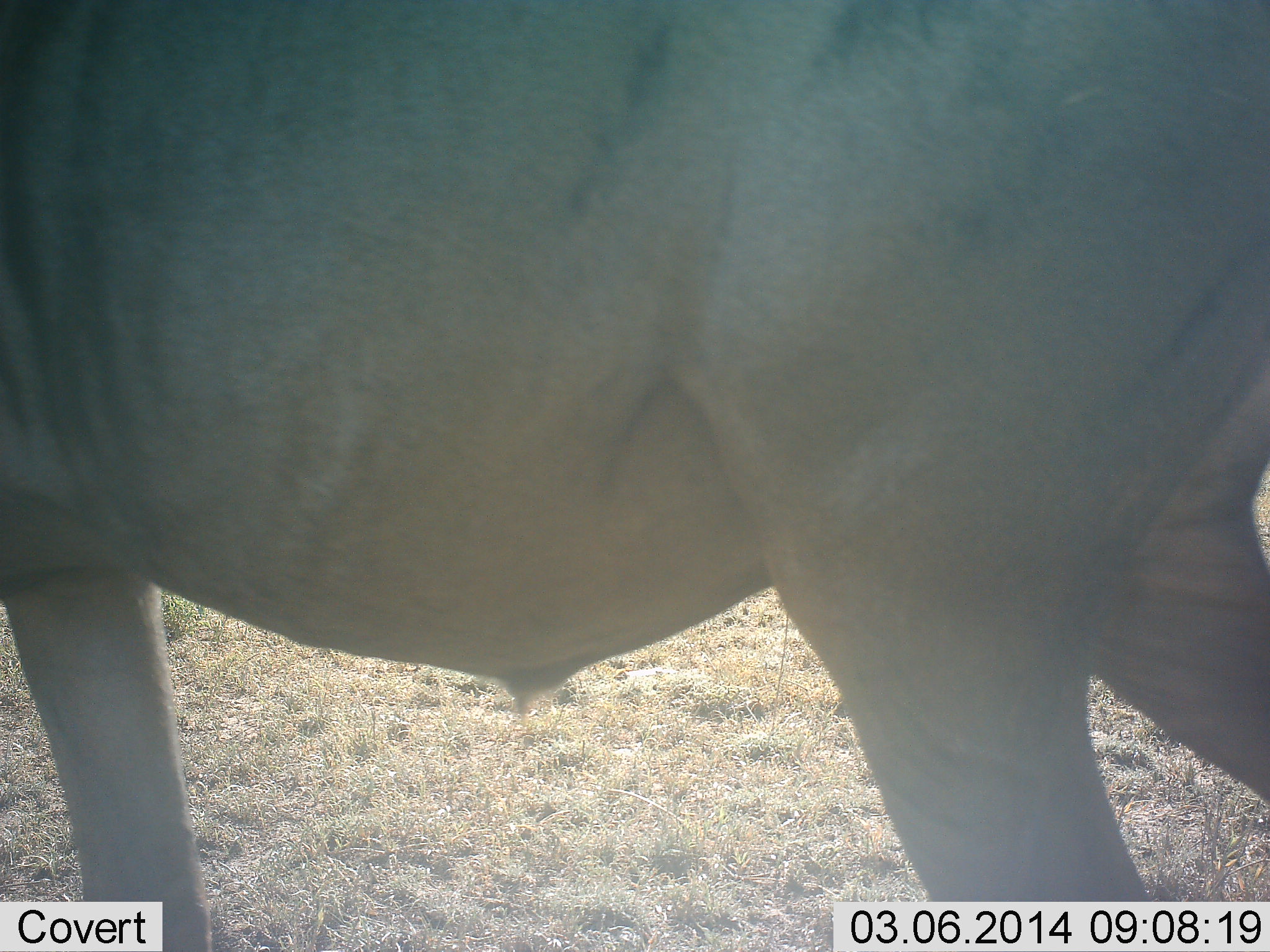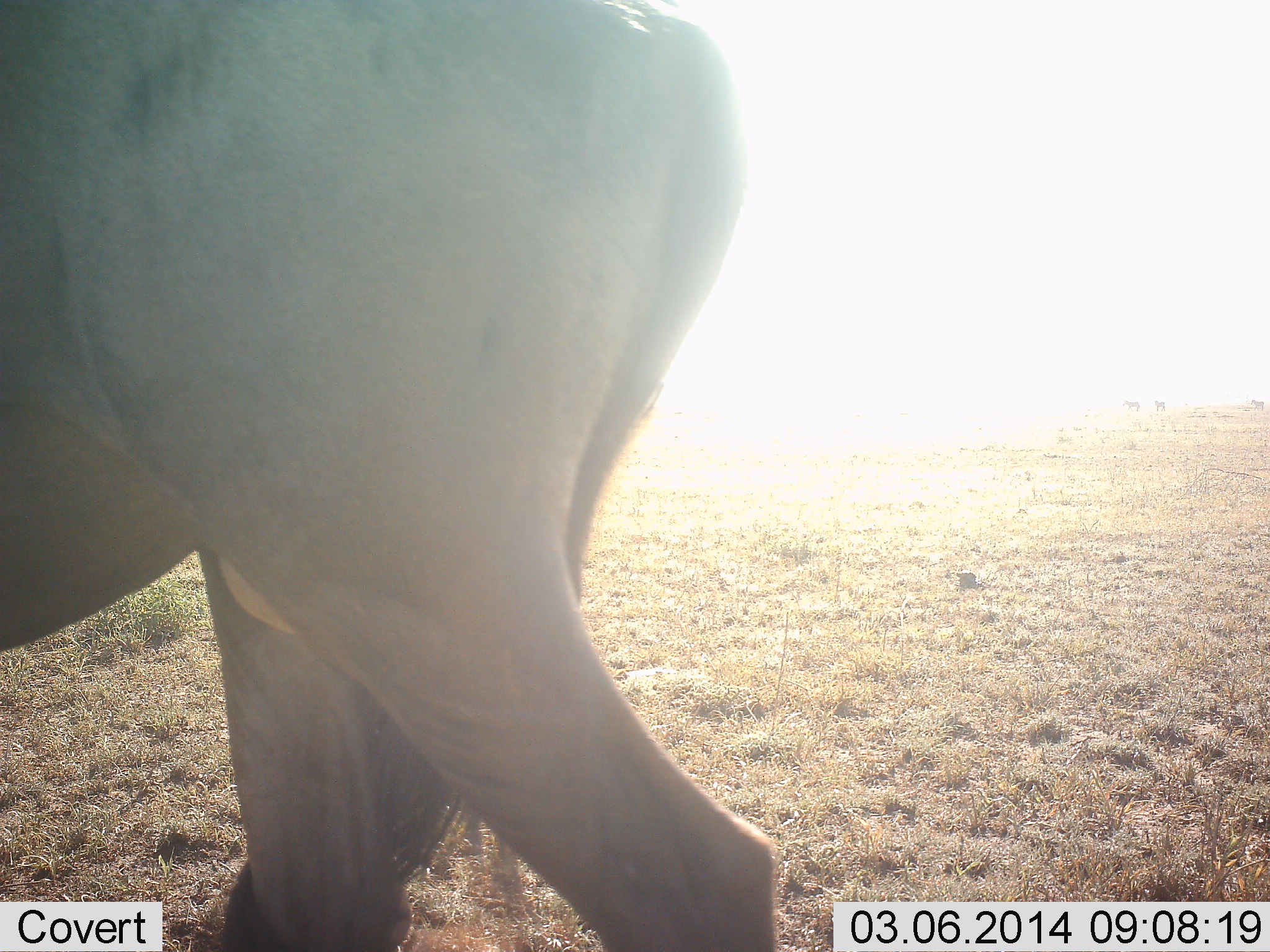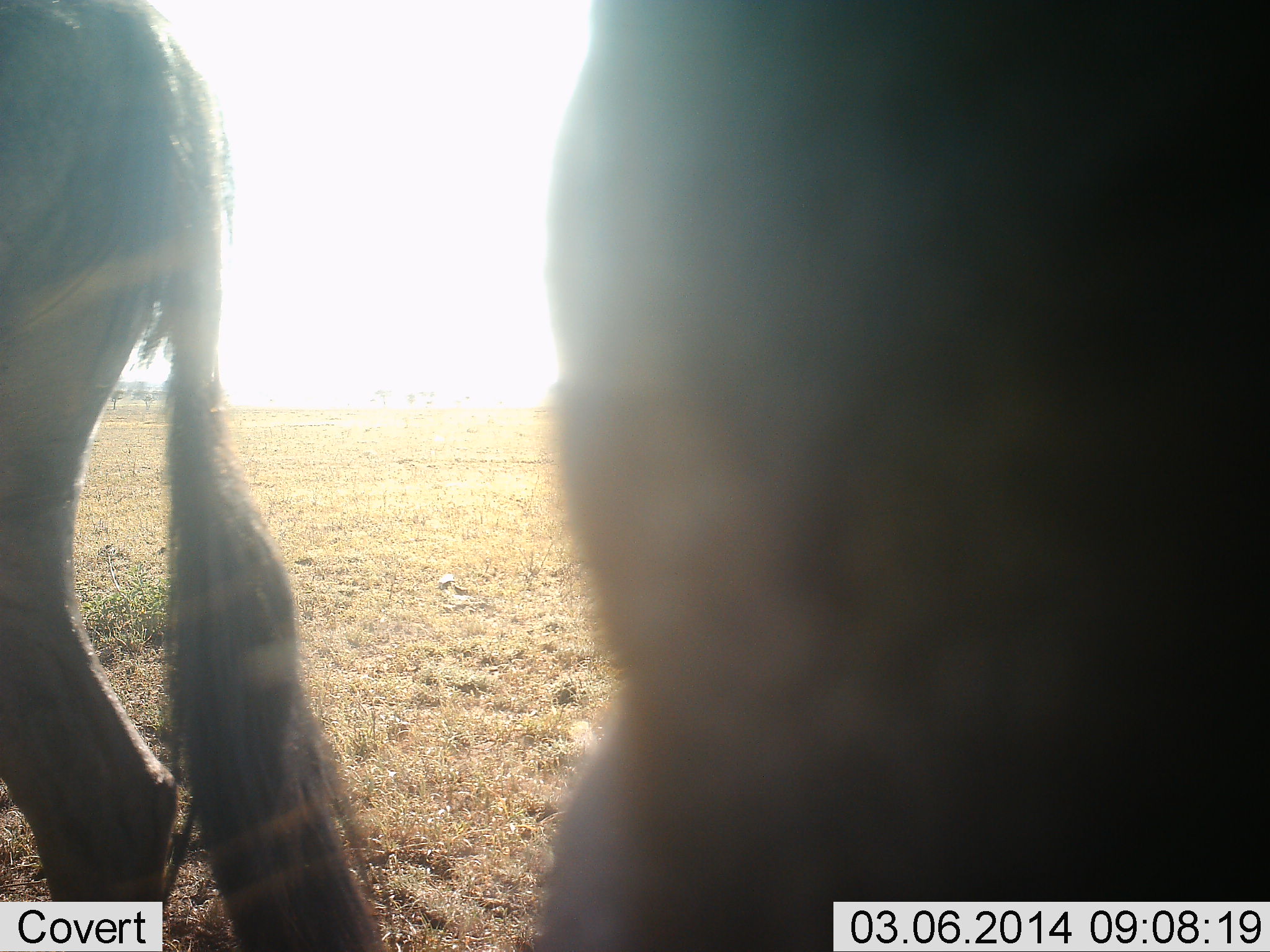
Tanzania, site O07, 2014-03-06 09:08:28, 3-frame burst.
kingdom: Animalia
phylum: Chordata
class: Mammalia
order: Artiodactyla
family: Bovidae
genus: Connochaetes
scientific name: Connochaetes taurinus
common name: blue wildebeest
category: wildebeest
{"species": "wildebeest (blue wildebeest) (Connochaetes taurinus)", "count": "2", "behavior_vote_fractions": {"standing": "10%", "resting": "0%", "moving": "90%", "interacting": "0%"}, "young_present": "0%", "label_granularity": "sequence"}